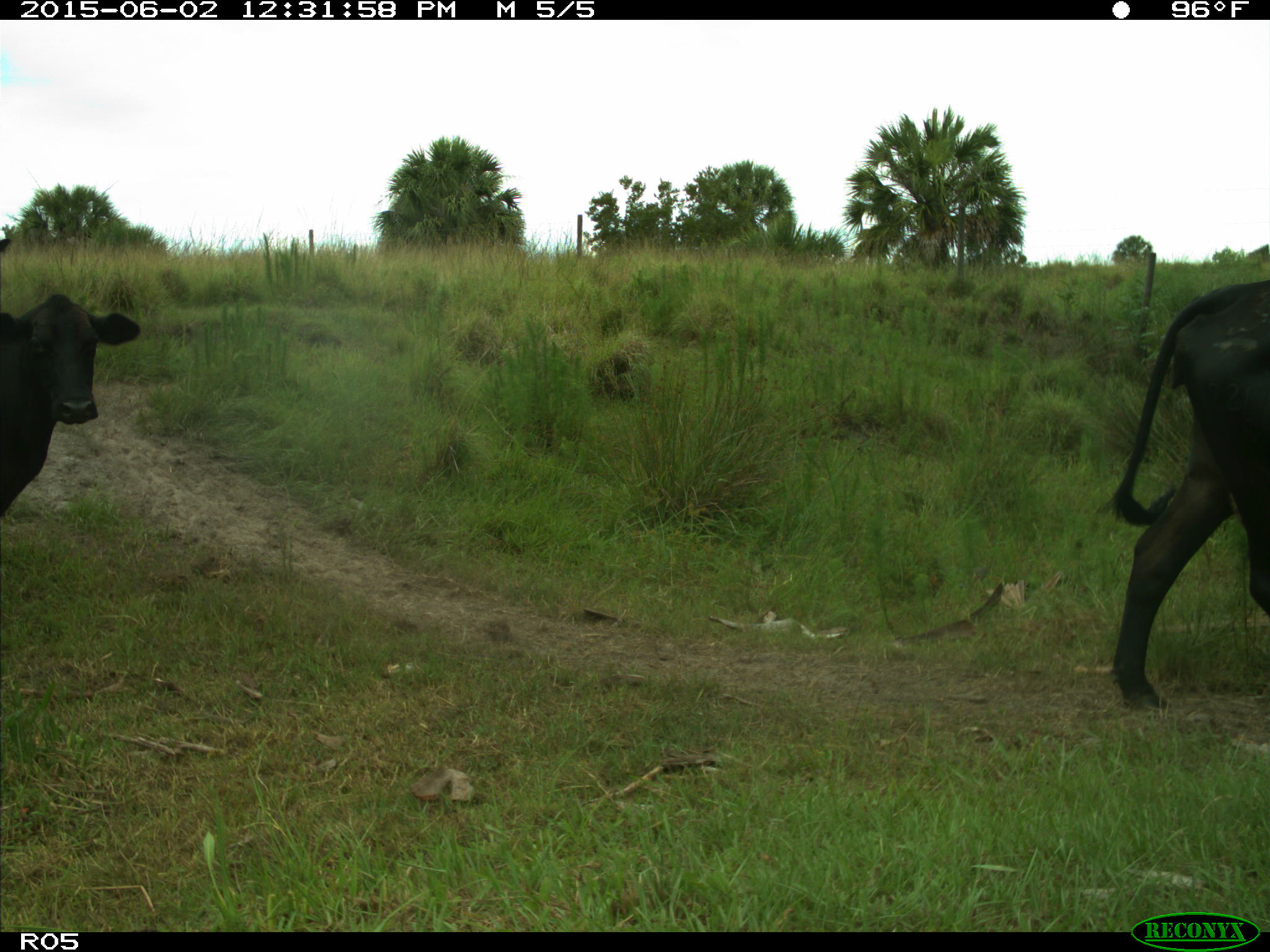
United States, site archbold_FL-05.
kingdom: Animalia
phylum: Chordata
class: Mammalia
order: Artiodactyla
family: Bovidae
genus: Bos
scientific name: Bos taurus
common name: domestic cow